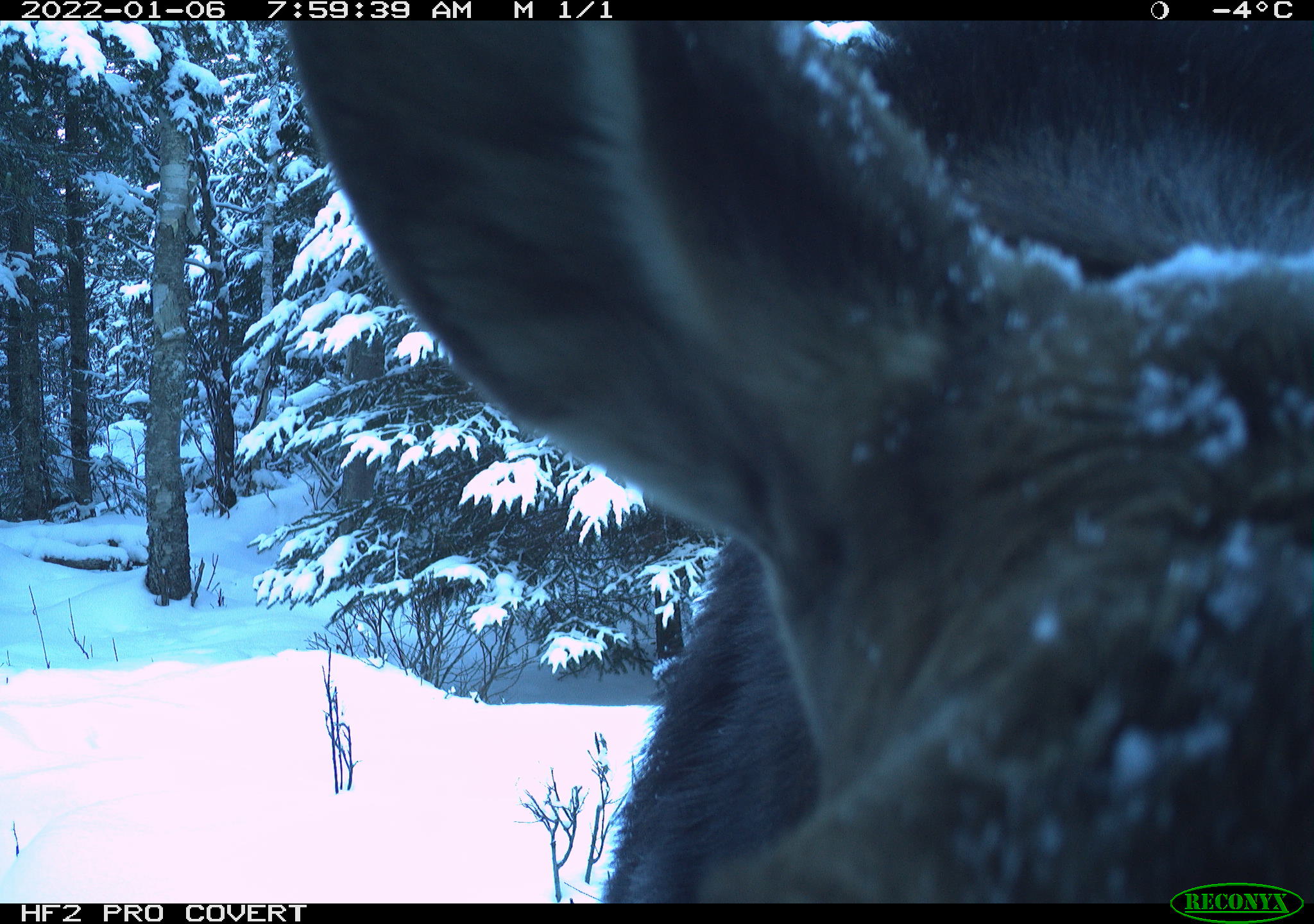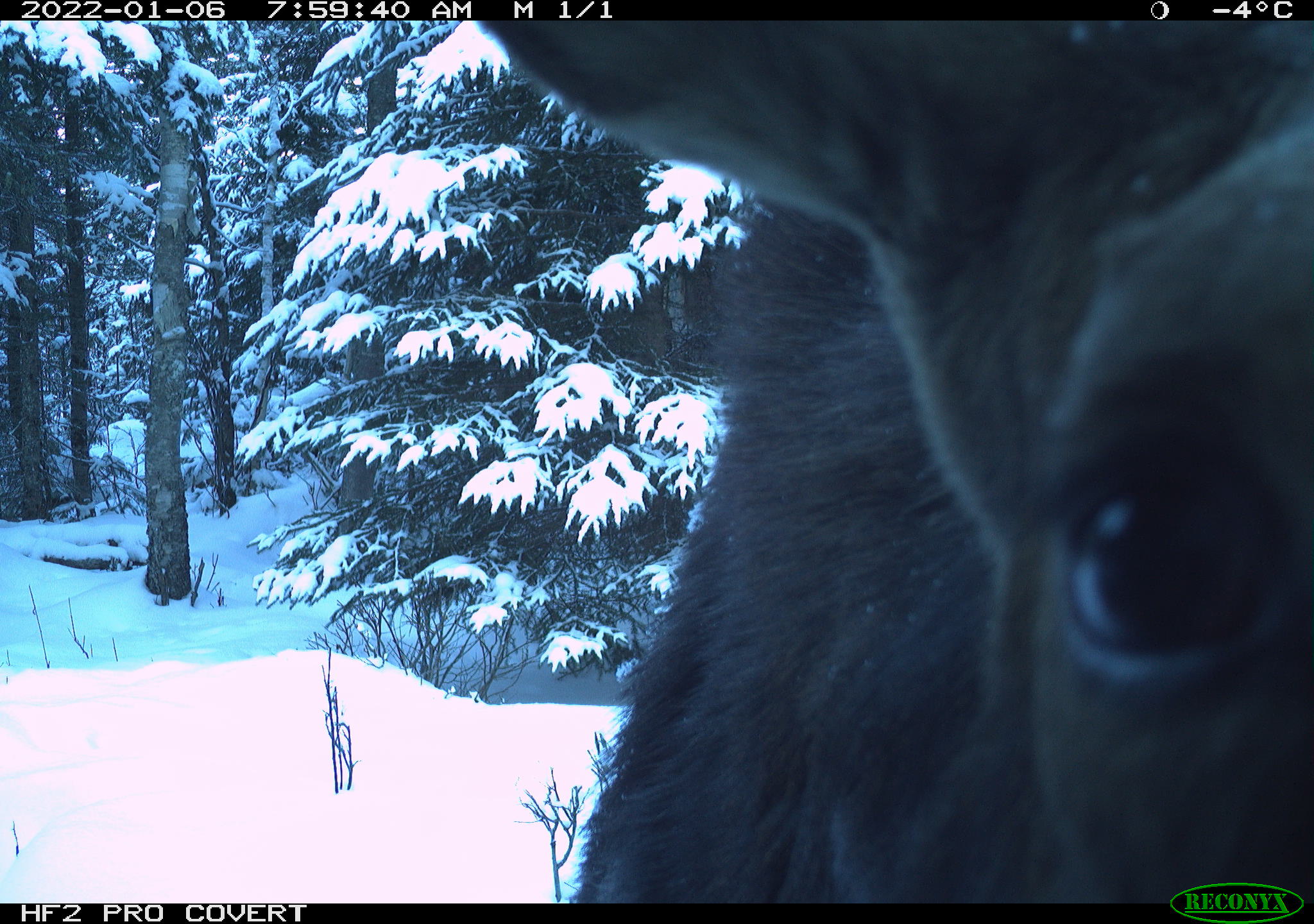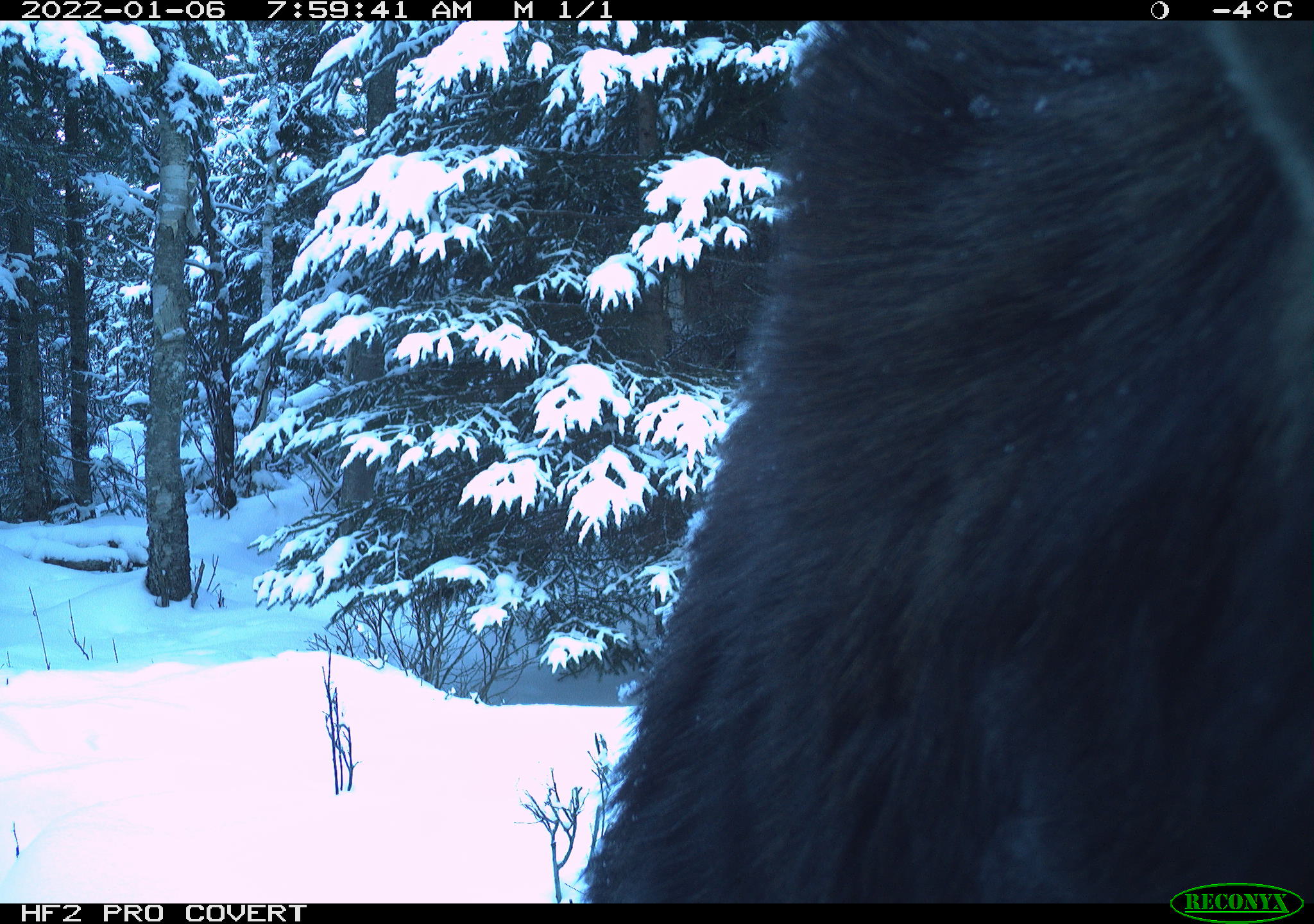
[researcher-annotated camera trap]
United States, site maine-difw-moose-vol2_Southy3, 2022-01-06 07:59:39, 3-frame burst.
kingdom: Animalia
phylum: Chordata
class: Mammalia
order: Artiodactyla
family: Cervidae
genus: Alces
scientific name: Alces alces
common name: moose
Moose (Alces alces).